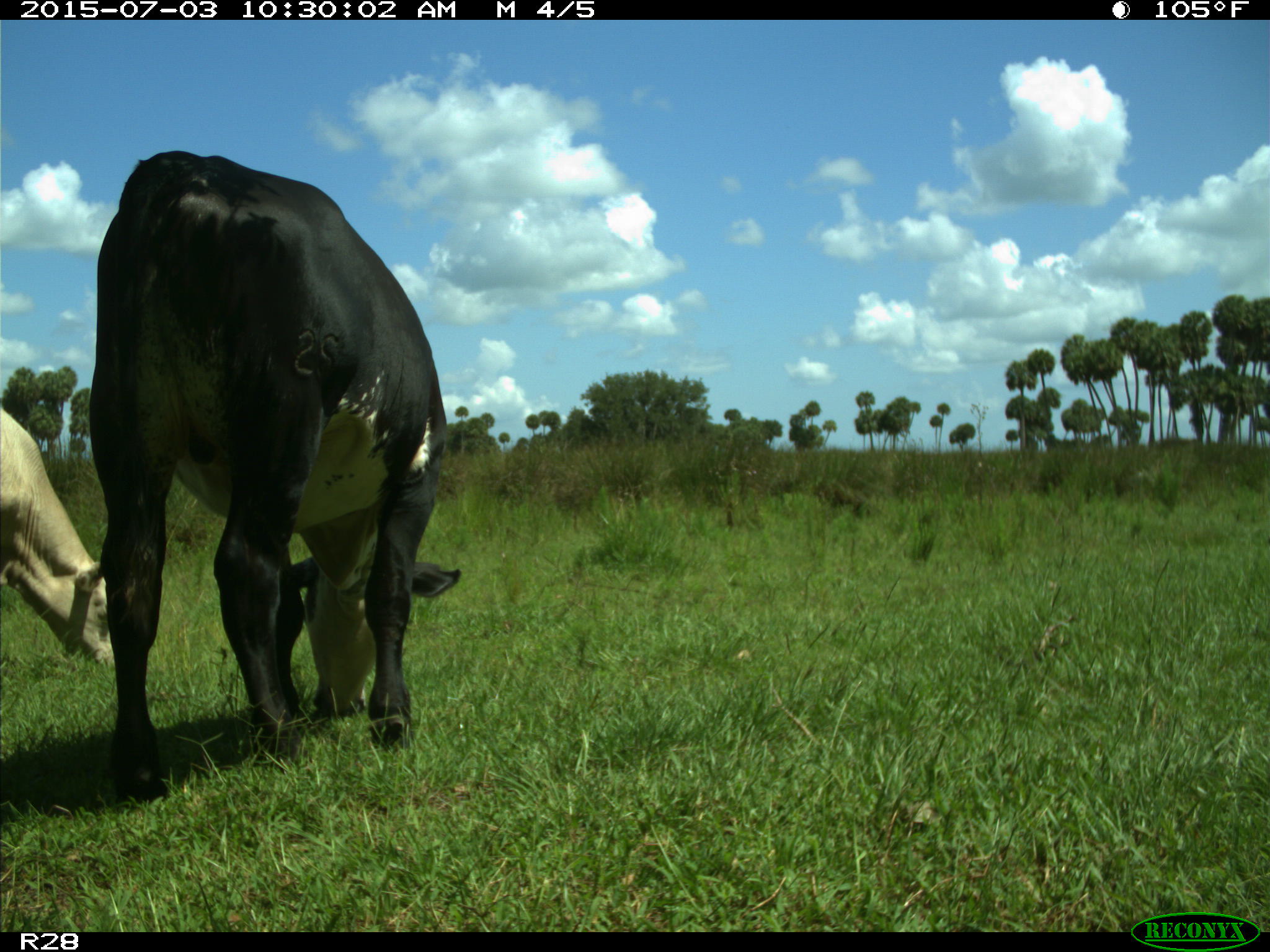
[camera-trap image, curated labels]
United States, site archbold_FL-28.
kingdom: Animalia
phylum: Chordata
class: Mammalia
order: Artiodactyla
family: Bovidae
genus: Bos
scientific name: Bos taurus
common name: domestic cow